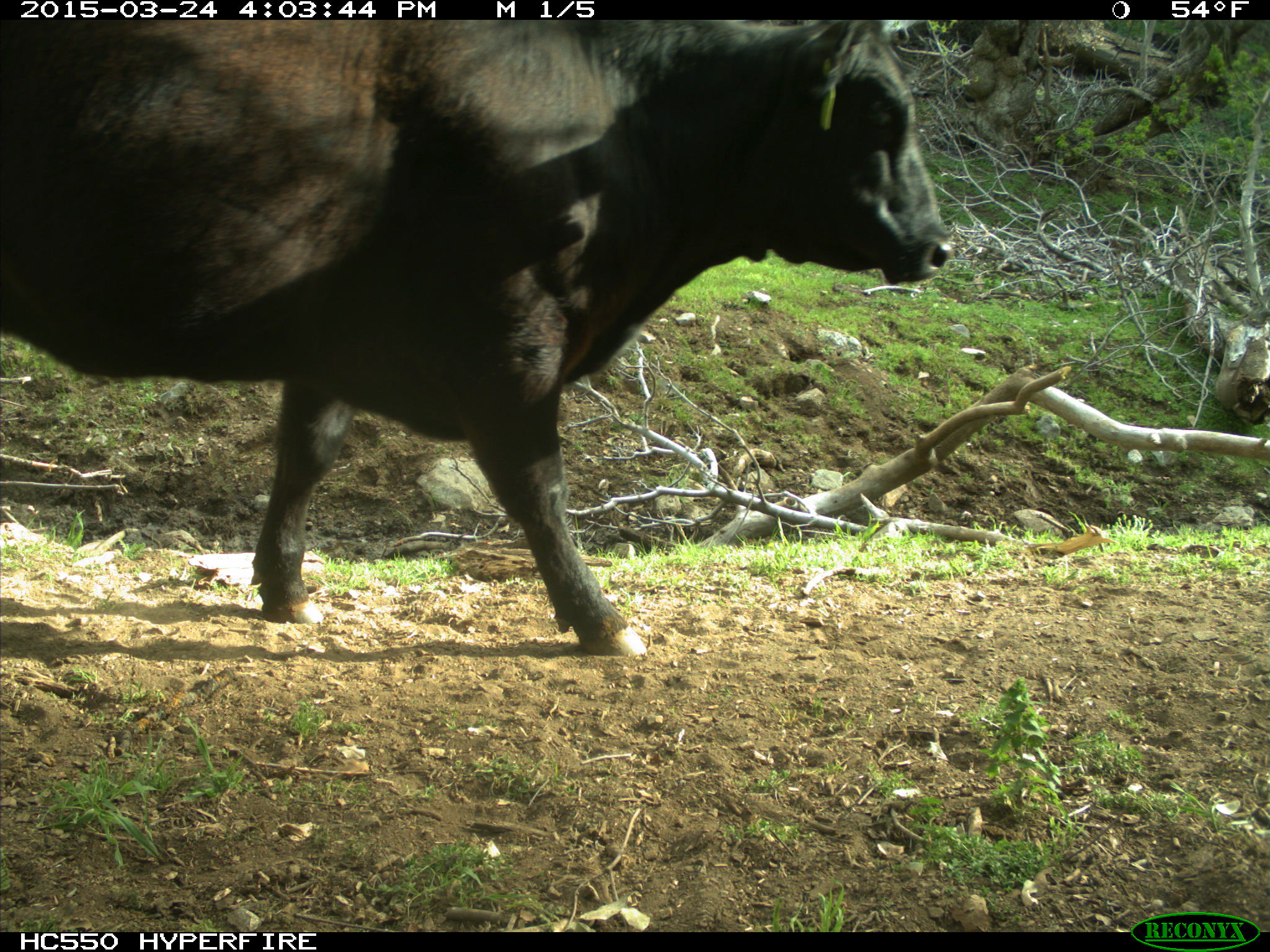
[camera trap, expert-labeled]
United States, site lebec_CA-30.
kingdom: Animalia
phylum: Chordata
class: Mammalia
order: Artiodactyla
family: Bovidae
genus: Bos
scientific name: Bos taurus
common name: domestic cow